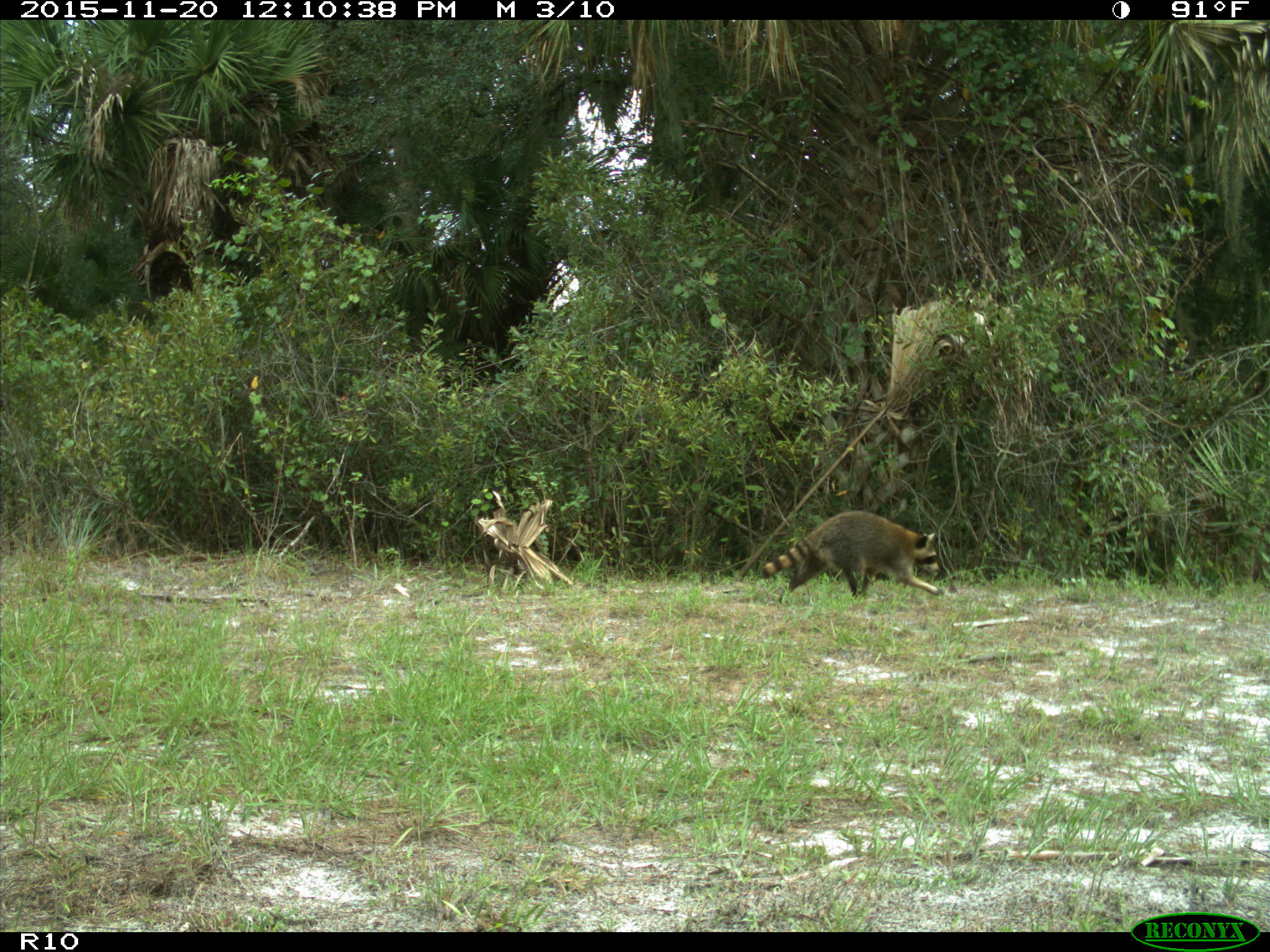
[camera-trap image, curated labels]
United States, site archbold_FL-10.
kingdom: Animalia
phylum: Chordata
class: Mammalia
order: Carnivora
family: Procyonidae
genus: Procyon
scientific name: Procyon lotor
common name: common raccoon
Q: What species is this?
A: Procyon lotor (common raccoon).